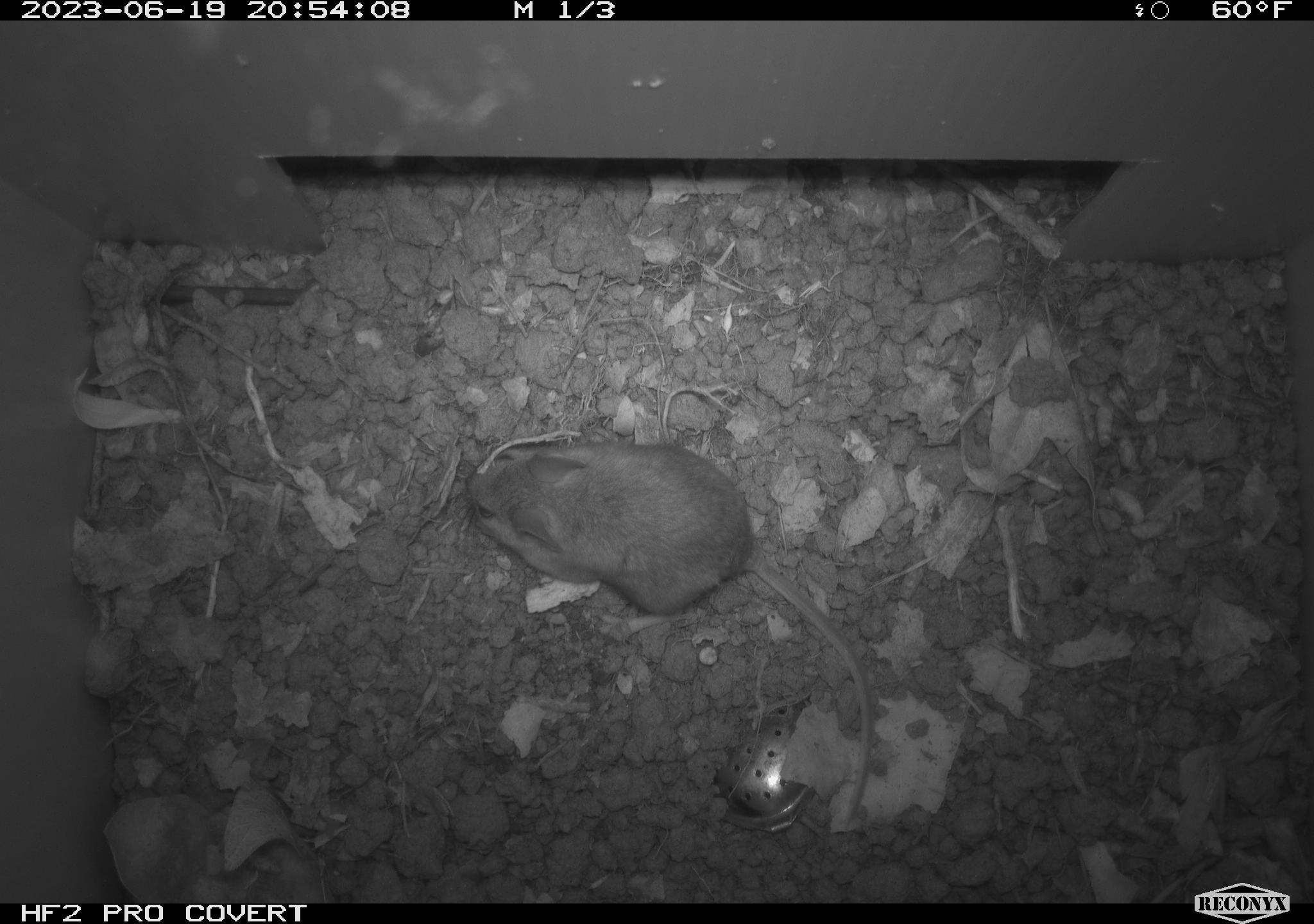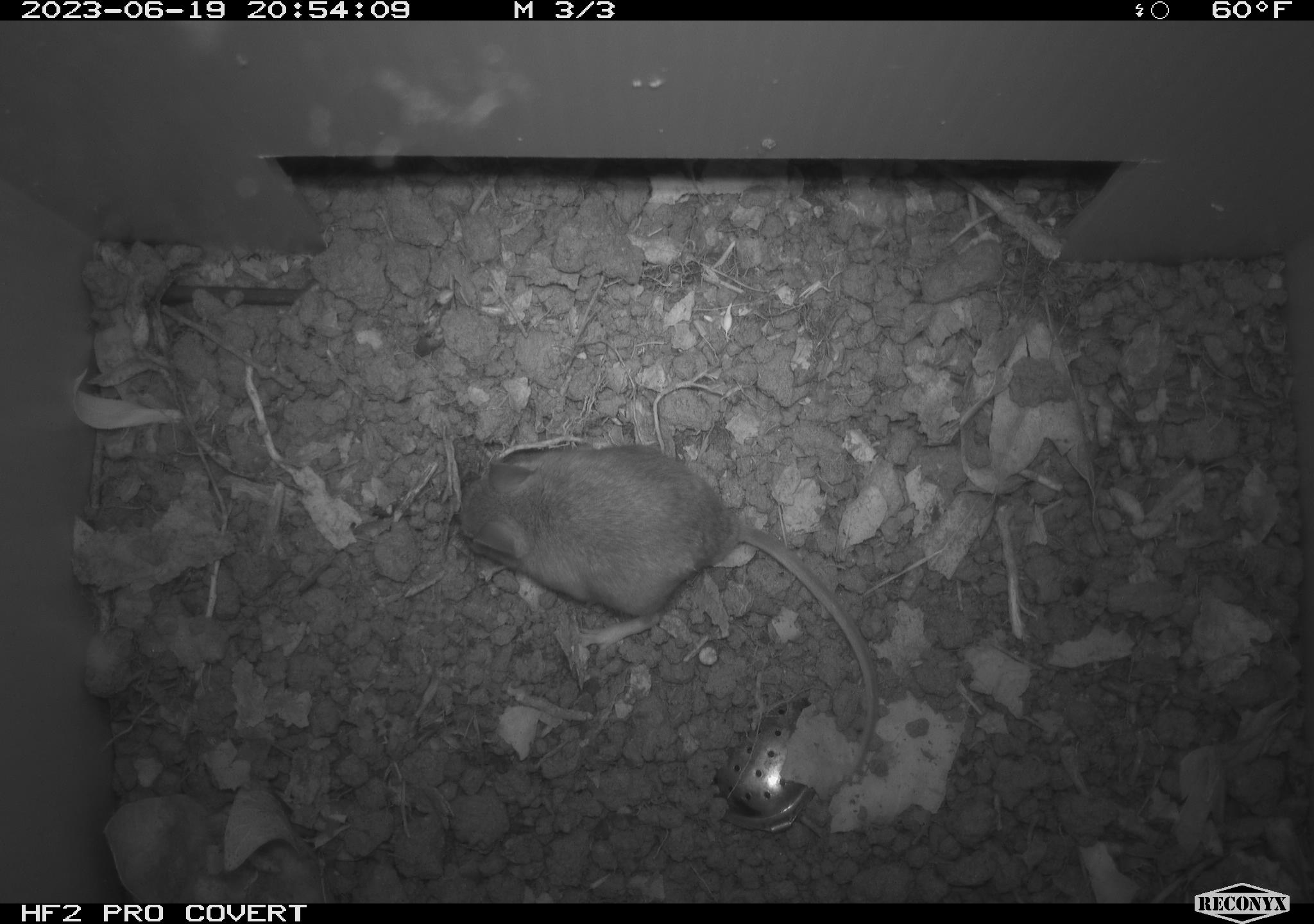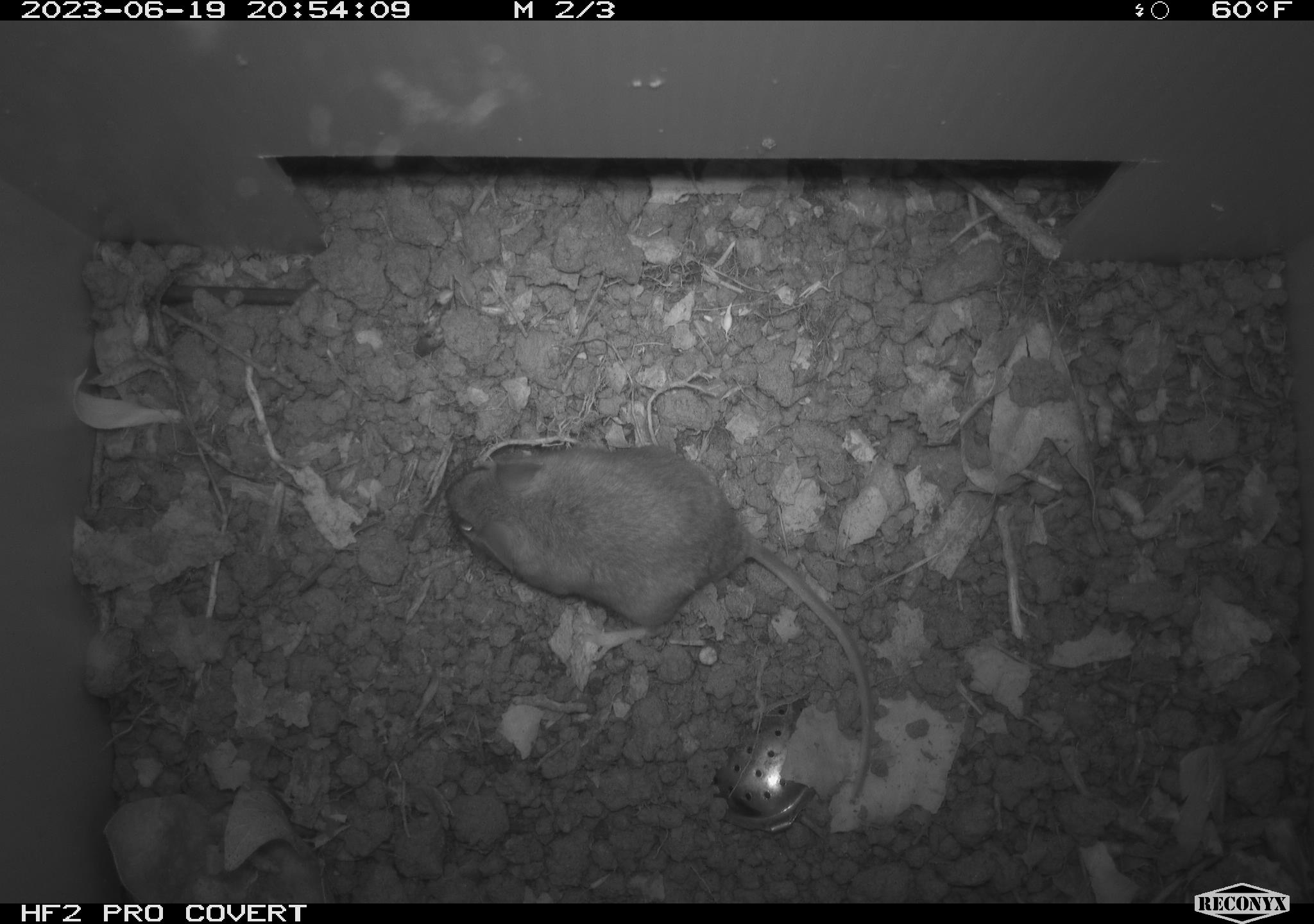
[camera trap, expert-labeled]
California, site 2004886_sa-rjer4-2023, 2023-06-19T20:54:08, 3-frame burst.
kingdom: Animalia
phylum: Chordata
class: Mammalia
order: Rodentia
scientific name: Rodentia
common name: mouse species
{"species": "mouse species (Rodentia)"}